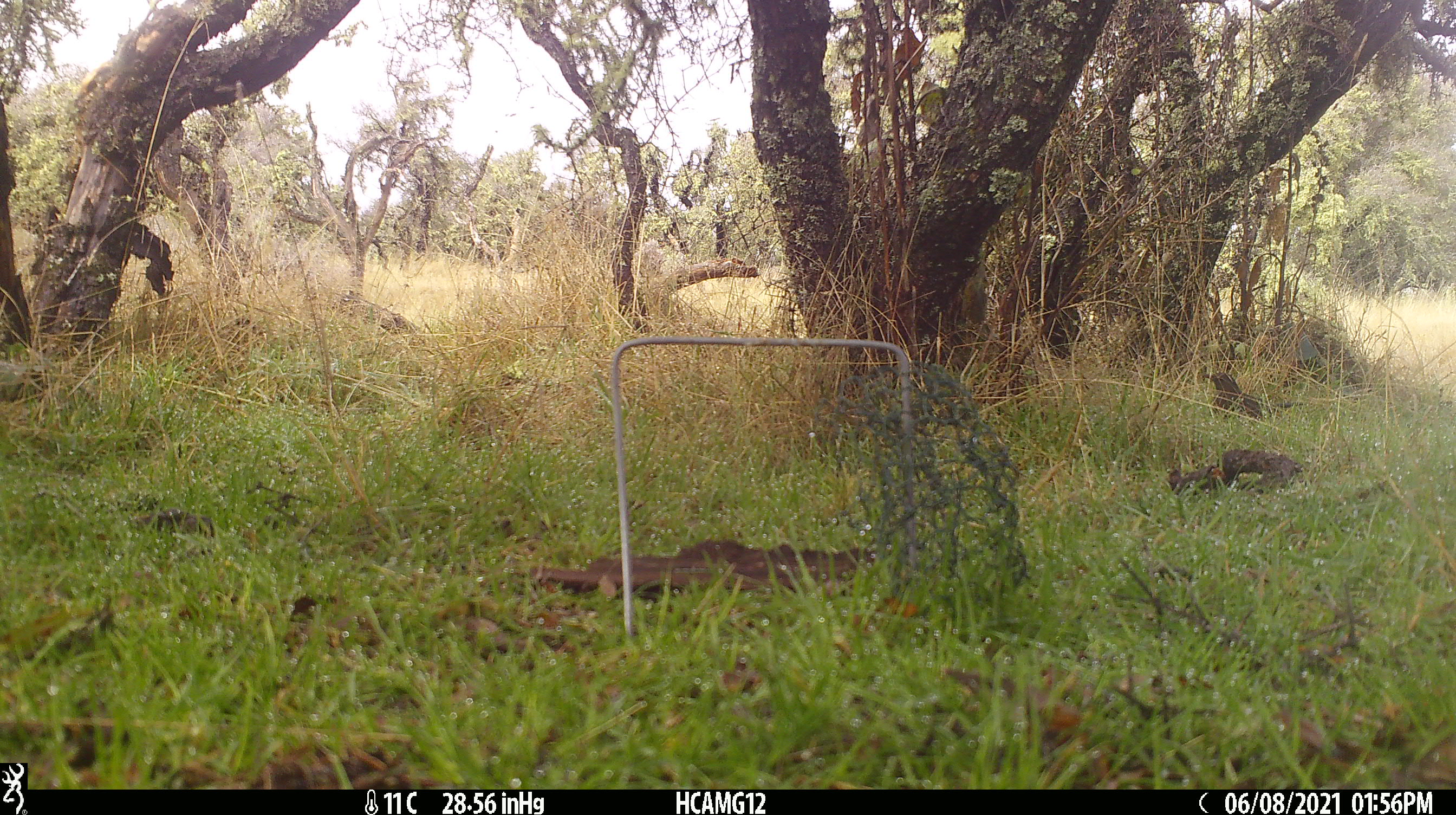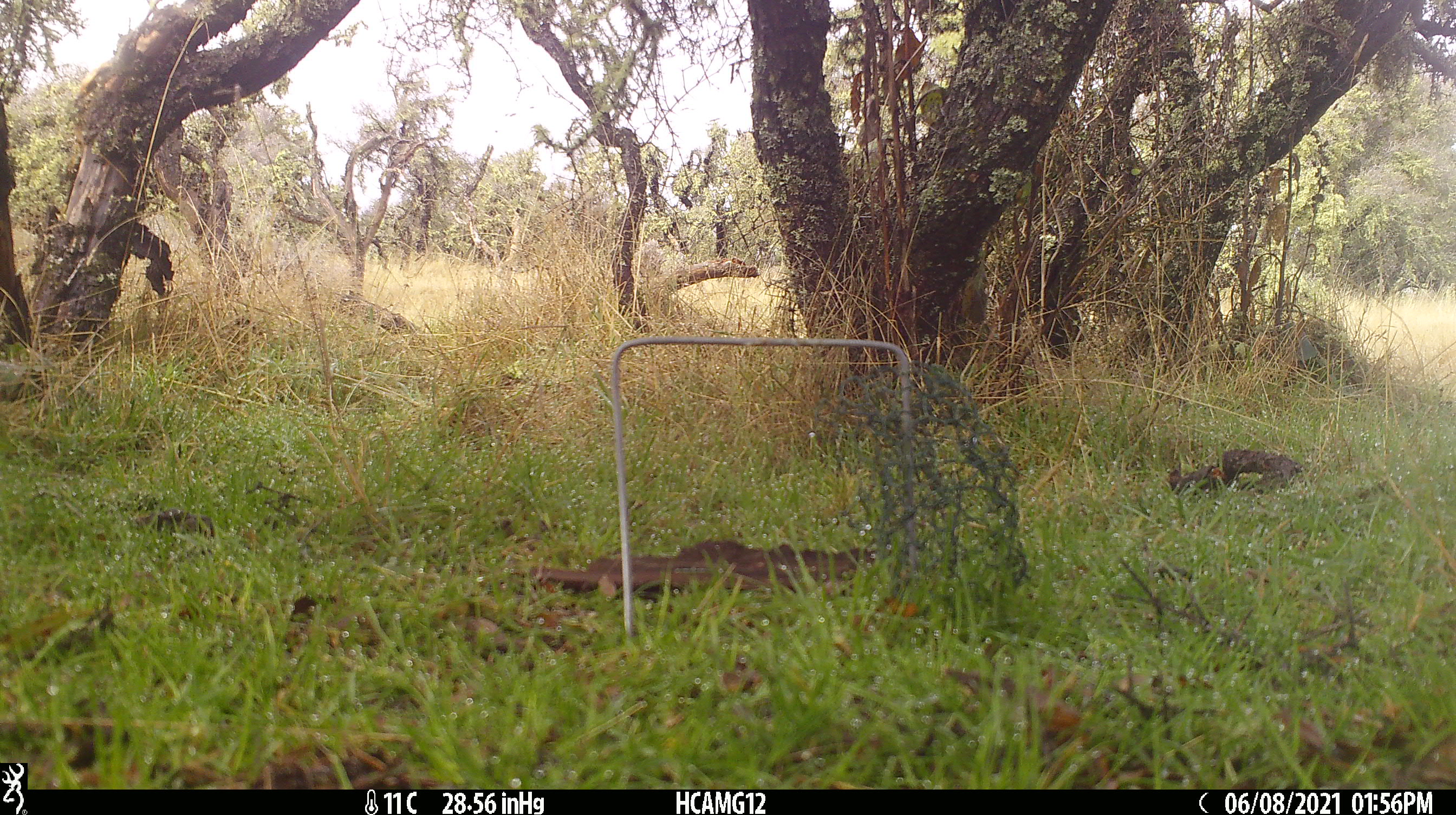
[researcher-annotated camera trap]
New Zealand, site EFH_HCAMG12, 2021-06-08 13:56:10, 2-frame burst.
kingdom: Animalia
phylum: Chordata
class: Aves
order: Passeriformes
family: Turdidae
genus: Turdus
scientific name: Turdus merula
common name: eurasian blackbird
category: blackbird